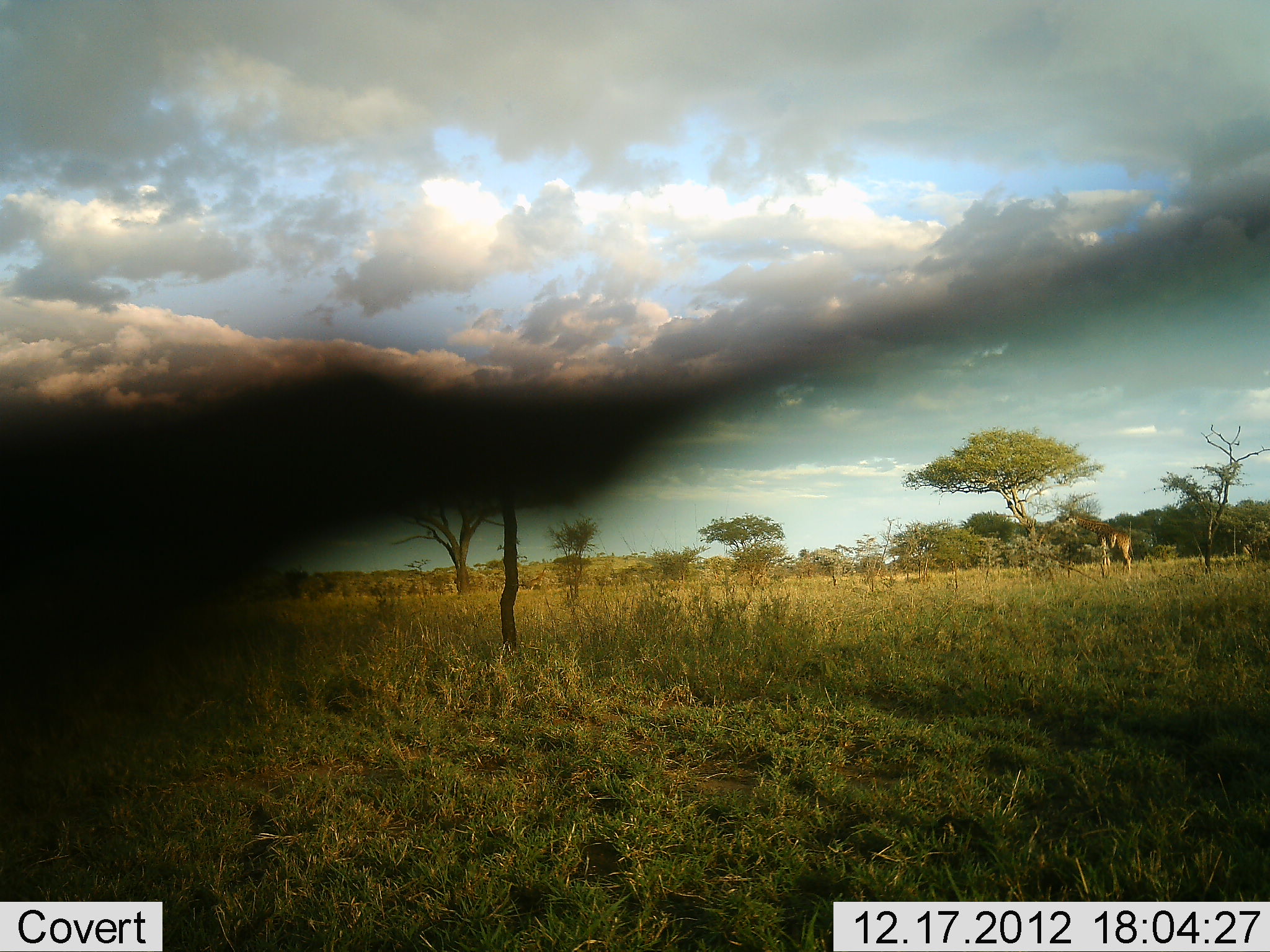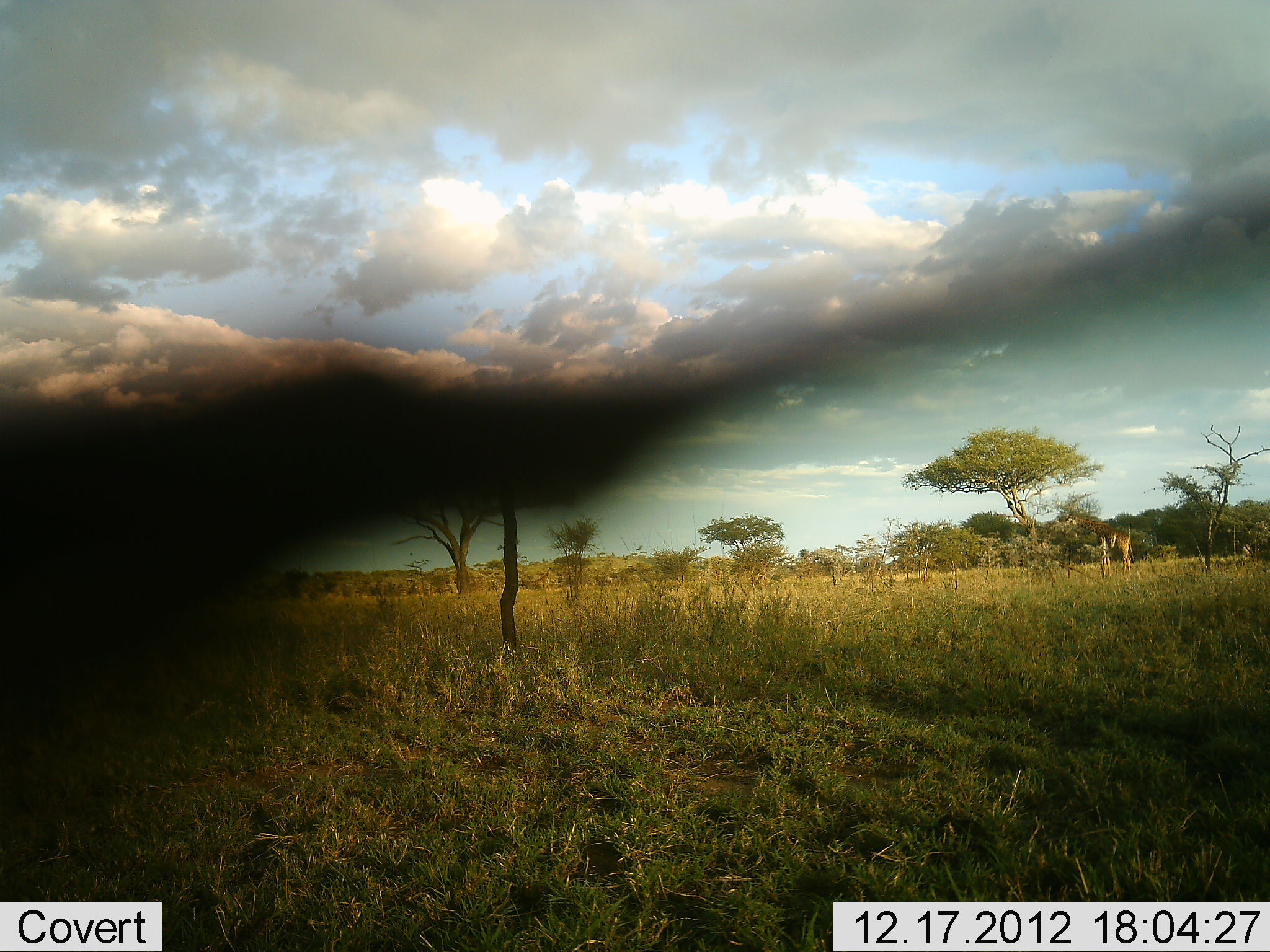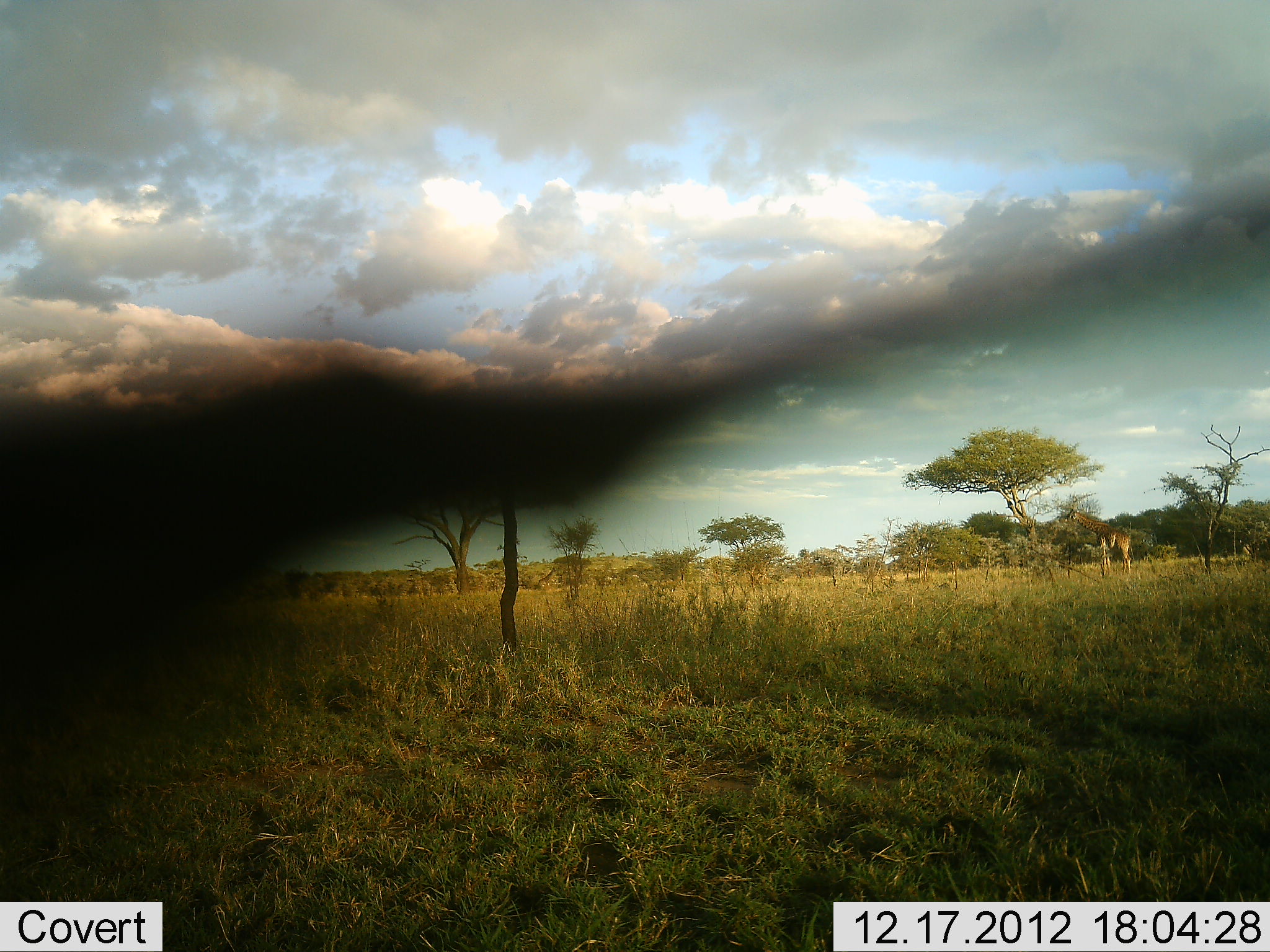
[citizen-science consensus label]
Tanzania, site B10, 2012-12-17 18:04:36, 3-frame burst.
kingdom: Animalia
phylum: Chordata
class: Mammalia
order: Artiodactyla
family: Giraffidae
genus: Giraffa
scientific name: Giraffa camelopardalis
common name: giraffe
Giraffe (Giraffa camelopardalis), count 1. Behavior (volunteer vote fractions): standing 37%, resting 0%, moving 17%, interacting 0%. Young present (vote fraction): 0%. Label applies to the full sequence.